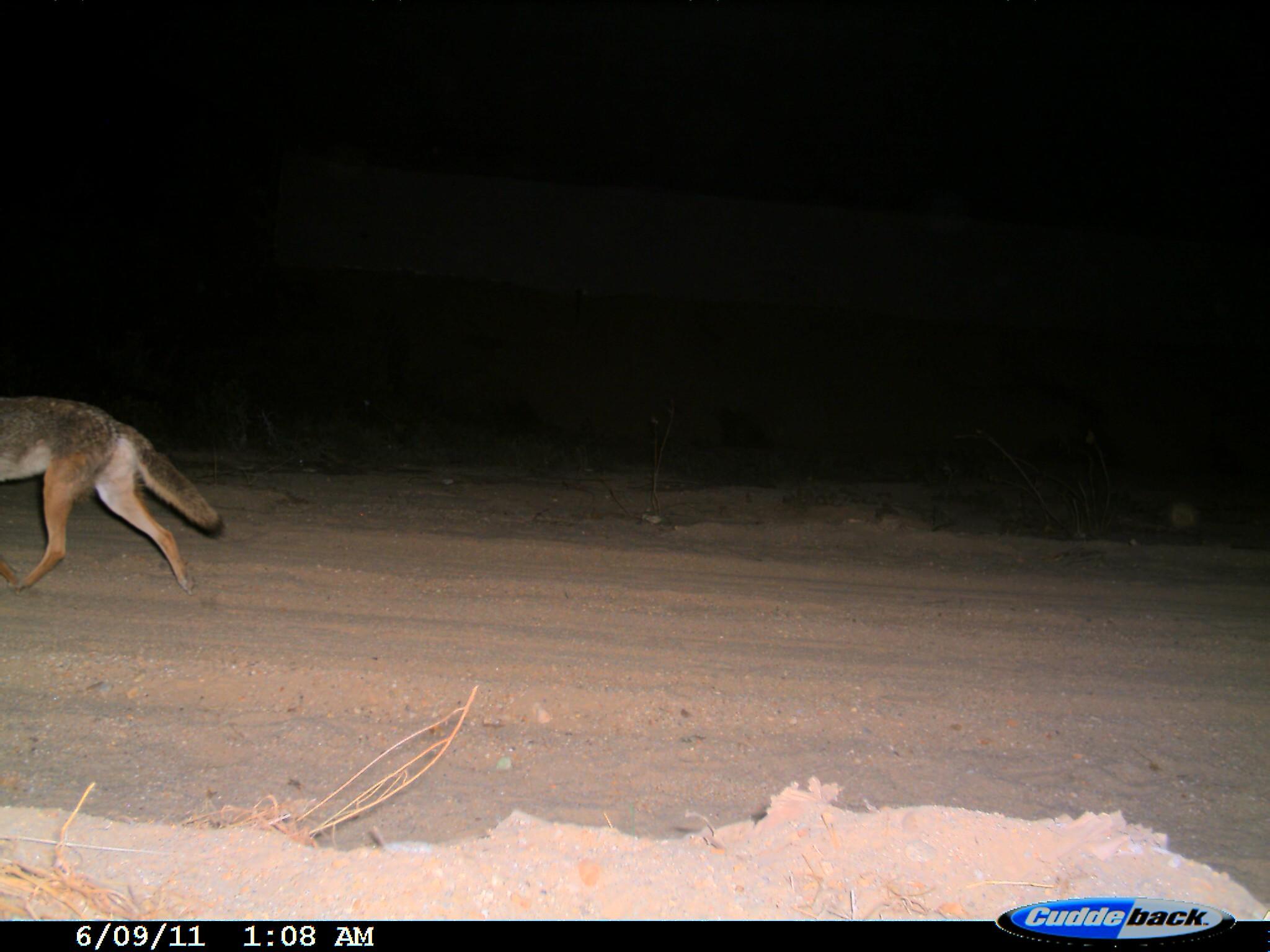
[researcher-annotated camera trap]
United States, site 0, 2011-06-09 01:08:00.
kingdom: Animalia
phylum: Chordata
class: Mammalia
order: Carnivora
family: Canidae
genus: Canis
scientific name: Canis latrans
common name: coyote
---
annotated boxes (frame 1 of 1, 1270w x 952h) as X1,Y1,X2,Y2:
coyote: 3,387,224,603